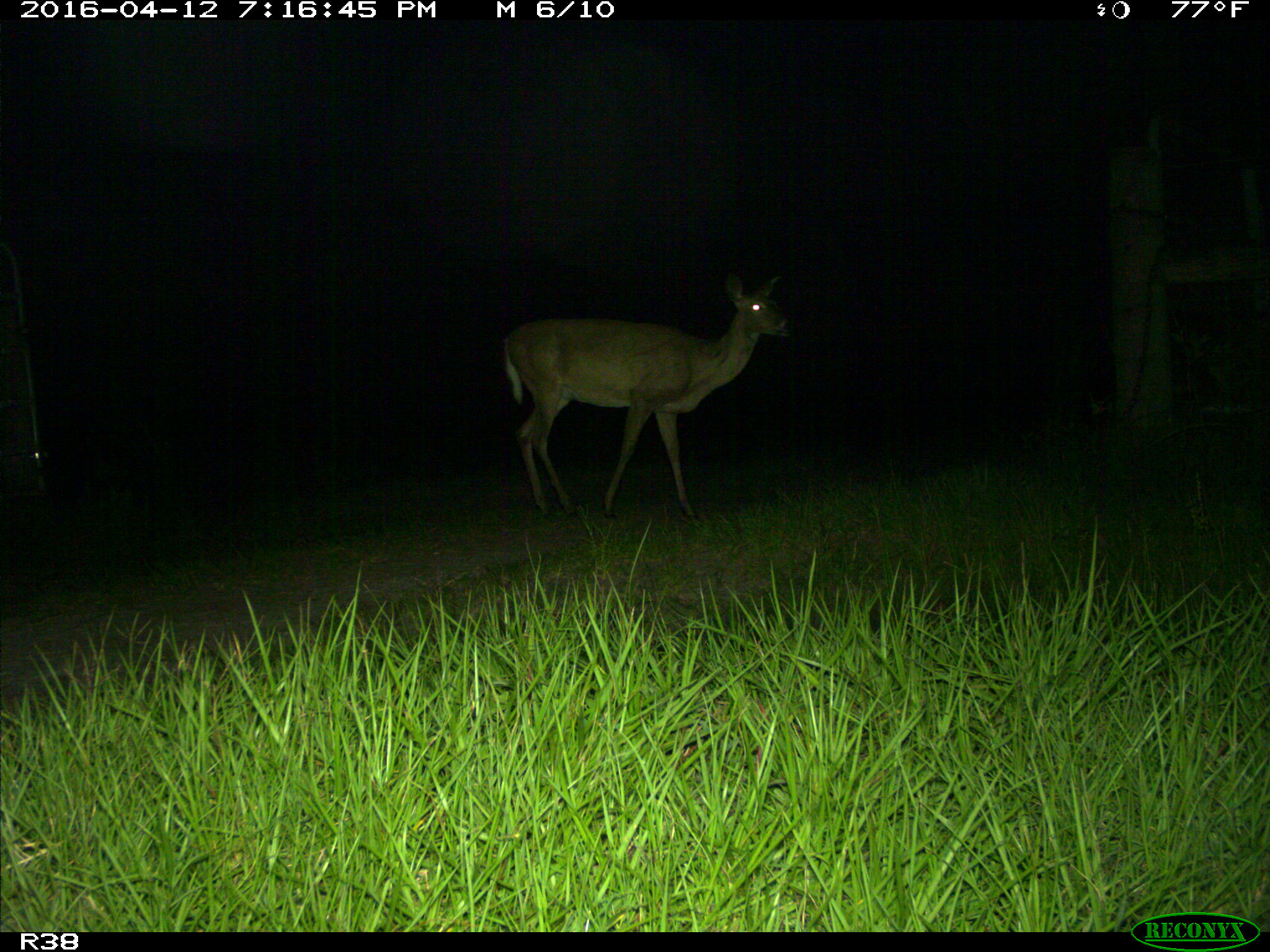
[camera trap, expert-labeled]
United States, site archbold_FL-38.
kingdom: Animalia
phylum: Chordata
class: Mammalia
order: Artiodactyla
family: Cervidae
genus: Odocoileus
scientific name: Odocoileus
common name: deer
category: unidentified deer